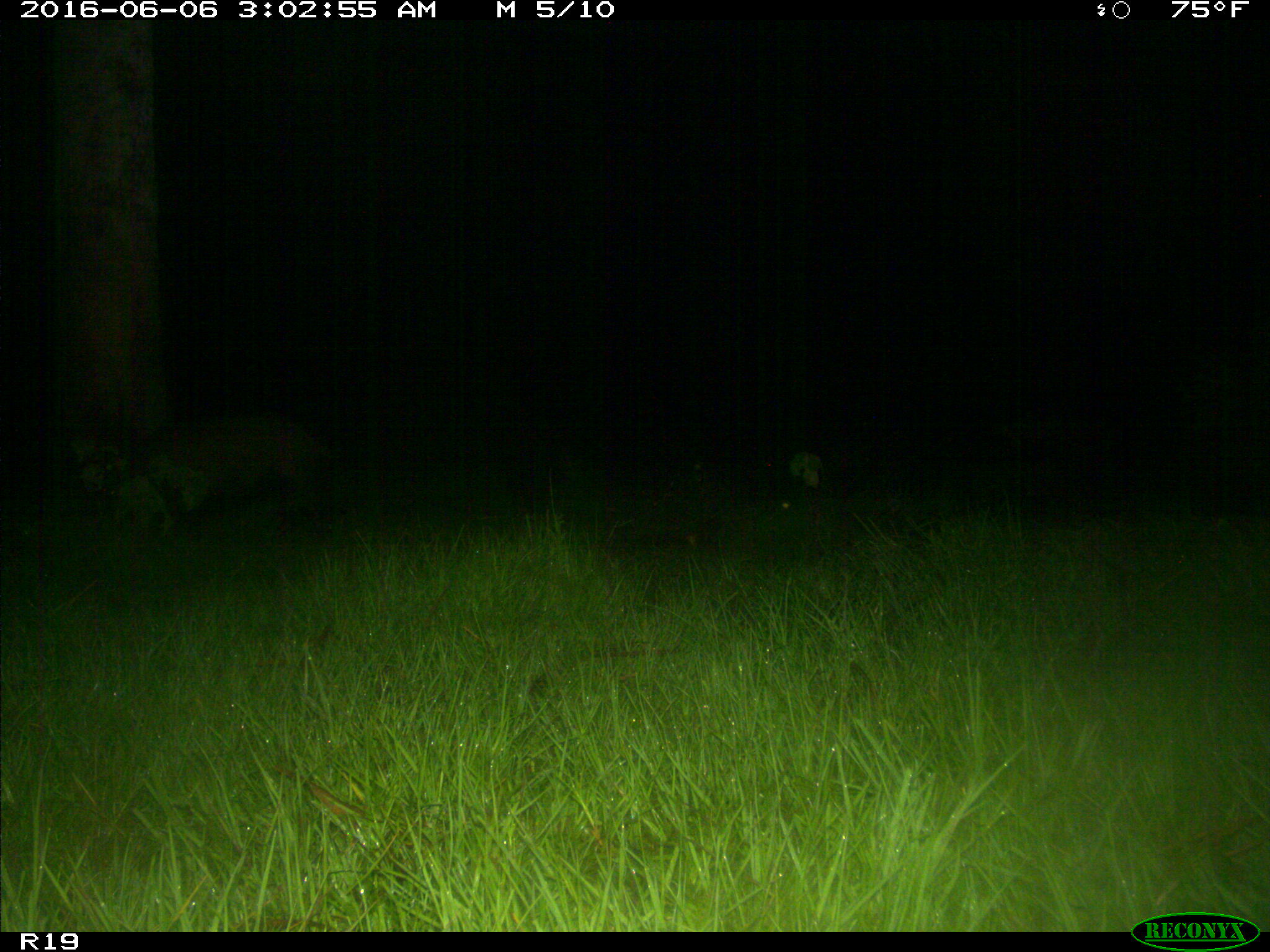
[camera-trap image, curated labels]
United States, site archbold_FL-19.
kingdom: Animalia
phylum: Chordata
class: Mammalia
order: Artiodactyla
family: Suidae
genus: Sus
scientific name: Sus scrofa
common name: wild boar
Sus scrofa (wild boar).